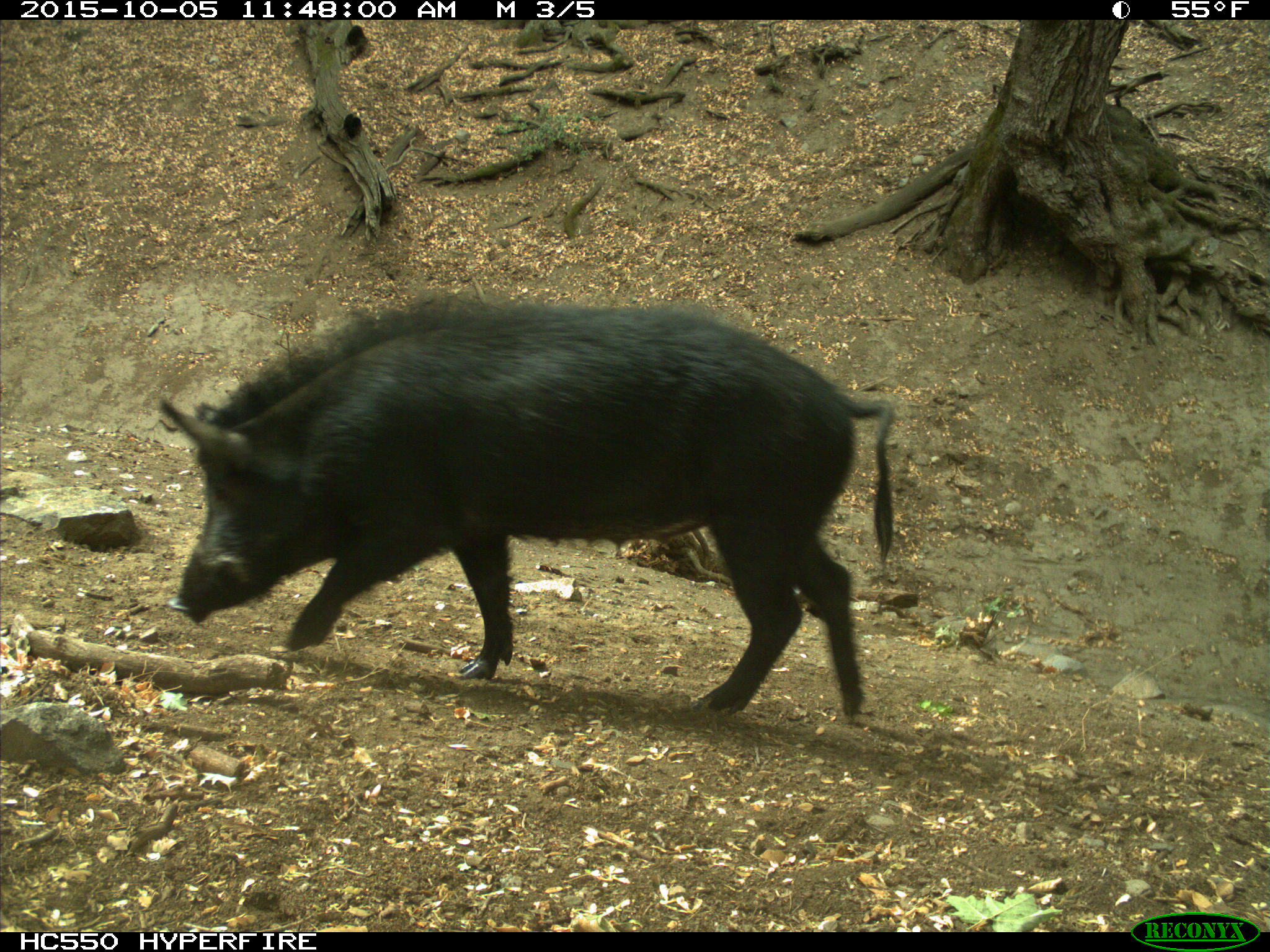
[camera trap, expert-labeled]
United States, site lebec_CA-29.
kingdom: Animalia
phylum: Chordata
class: Mammalia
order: Artiodactyla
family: Suidae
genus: Sus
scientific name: Sus scrofa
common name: wild boar